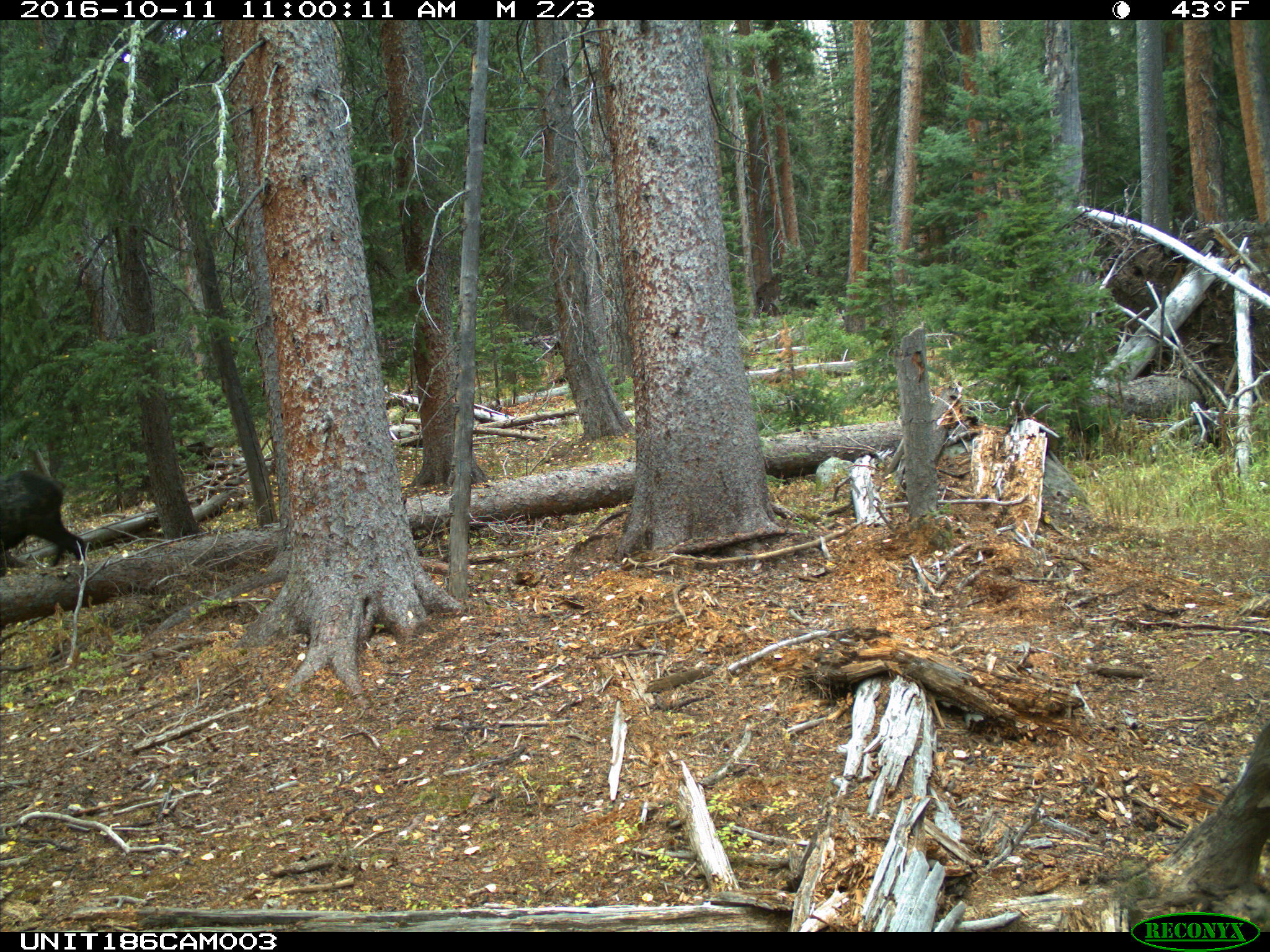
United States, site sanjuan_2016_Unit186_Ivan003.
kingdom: Animalia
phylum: Chordata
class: Mammalia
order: Artiodactyla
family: Cervidae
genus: Cervus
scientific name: Cervus elaphus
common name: red deer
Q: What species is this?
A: Cervus elaphus (red deer).